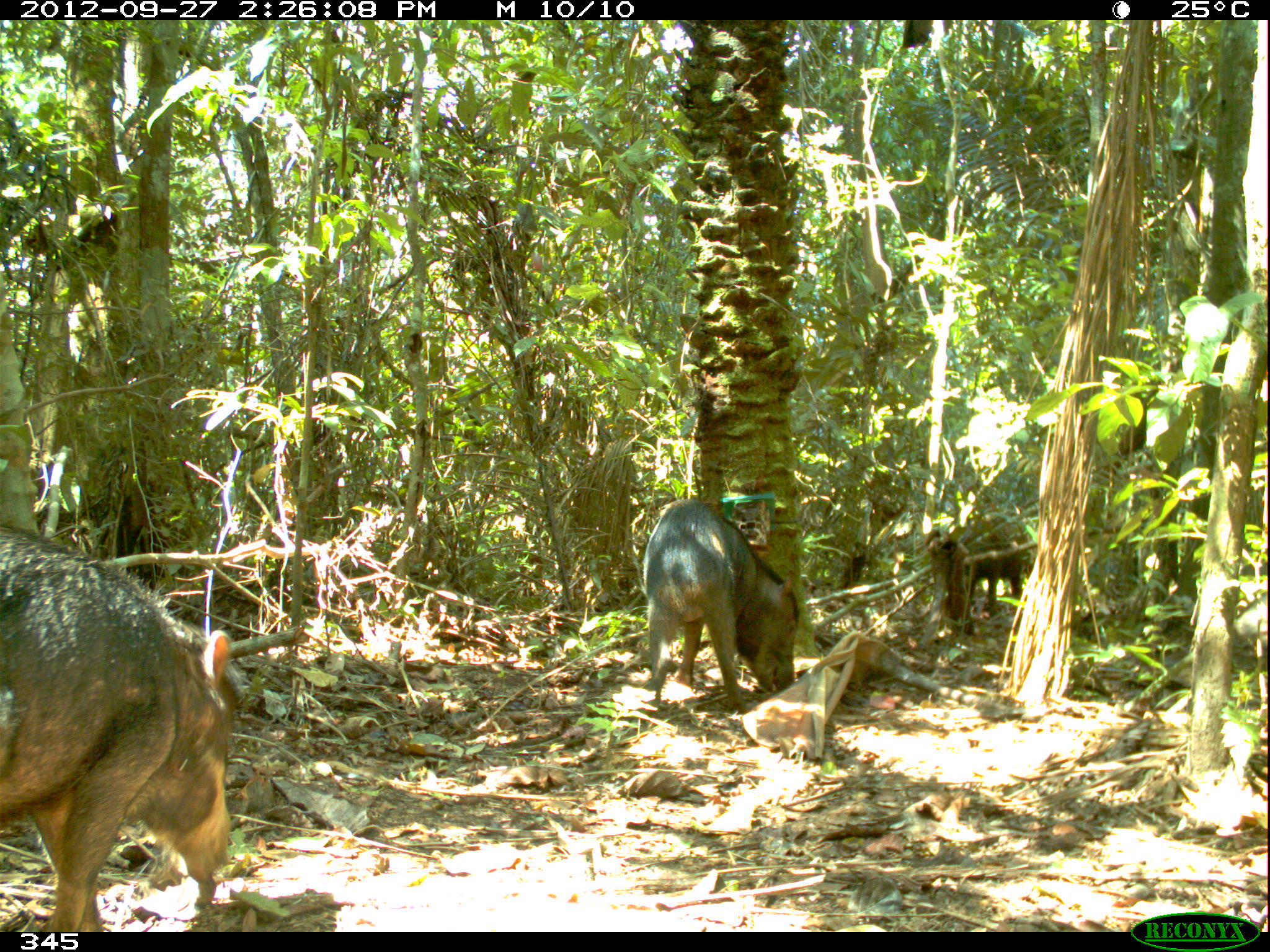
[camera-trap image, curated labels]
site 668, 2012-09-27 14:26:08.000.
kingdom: Animalia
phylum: Chordata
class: Mammalia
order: Artiodactyla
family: Tayassuidae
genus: Tayassu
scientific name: Tayassu pecari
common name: white-lipped peccary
Tayassu pecari (white-lipped peccary).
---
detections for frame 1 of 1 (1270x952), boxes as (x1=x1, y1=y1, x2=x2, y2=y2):
tayassu pecari: (x1=0, y1=526, x2=241, y2=930); (x1=640, y1=498, x2=799, y2=715); (x1=959, y1=512, x2=1029, y2=617)